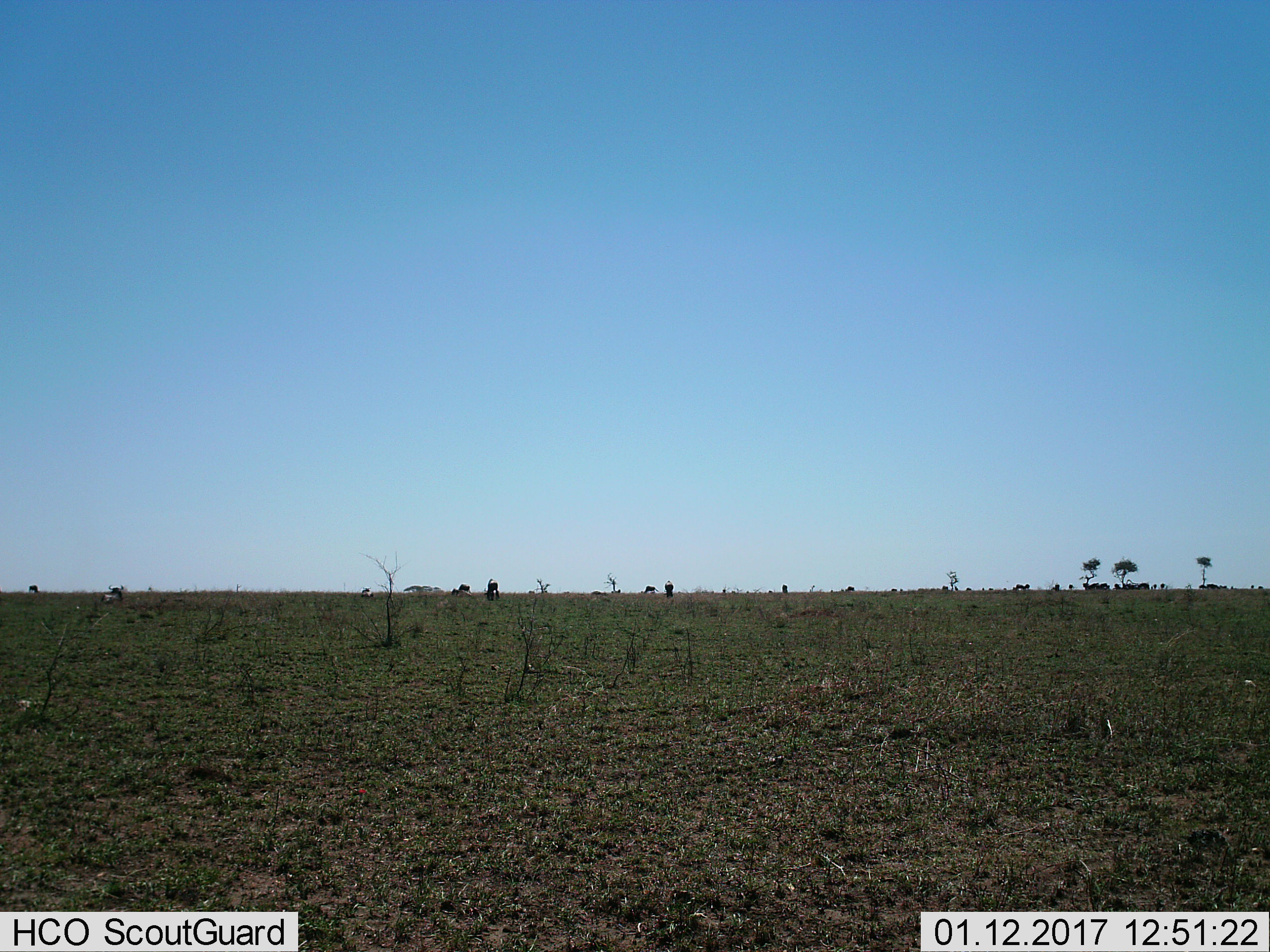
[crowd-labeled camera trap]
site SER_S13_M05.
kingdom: Animalia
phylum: Chordata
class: Mammalia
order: Artiodactyla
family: Bovidae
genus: Connochaetes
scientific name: Connochaetes taurinus taurinus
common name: blue wildebeest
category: wildebeestblue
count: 11-50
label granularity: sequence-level